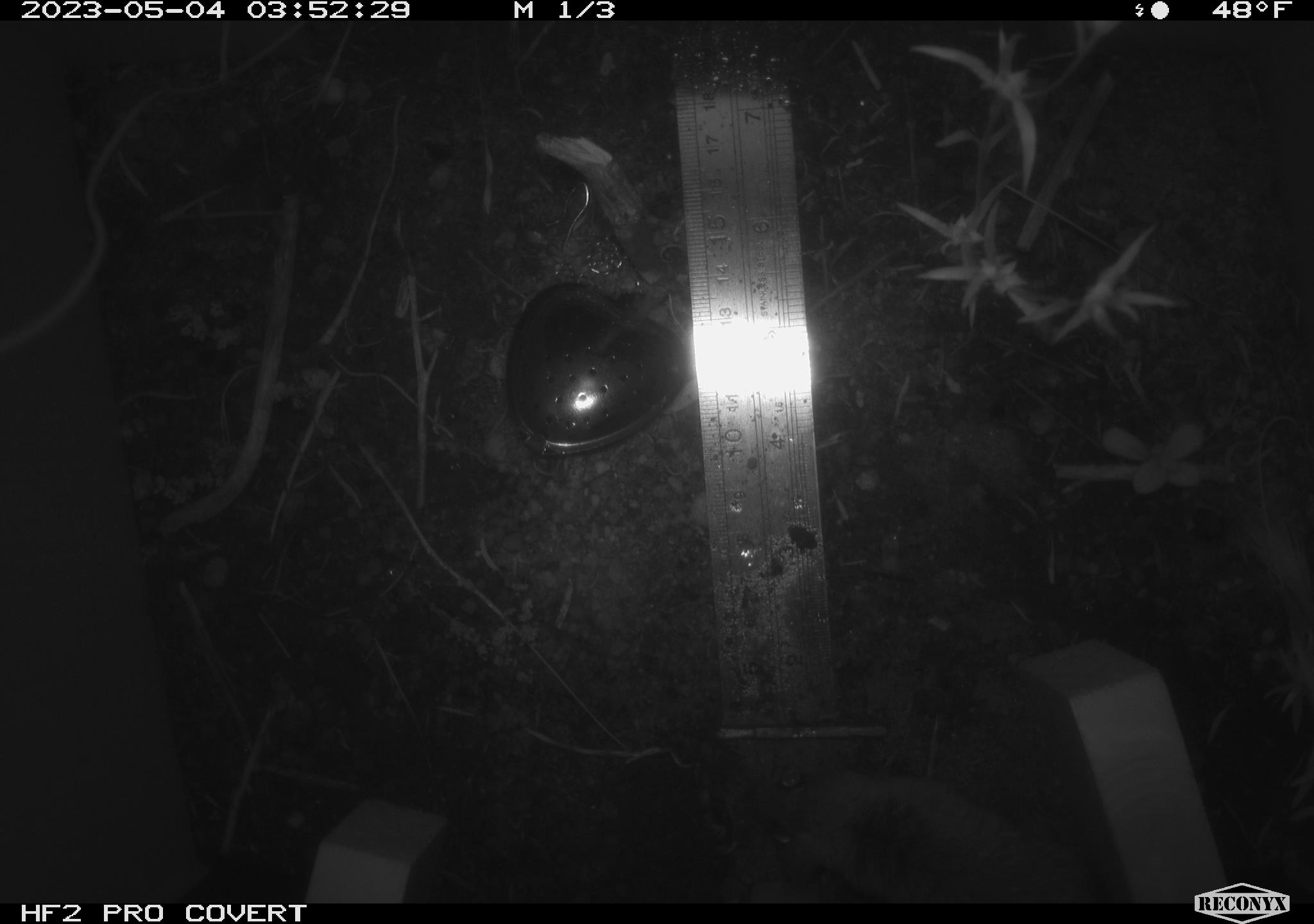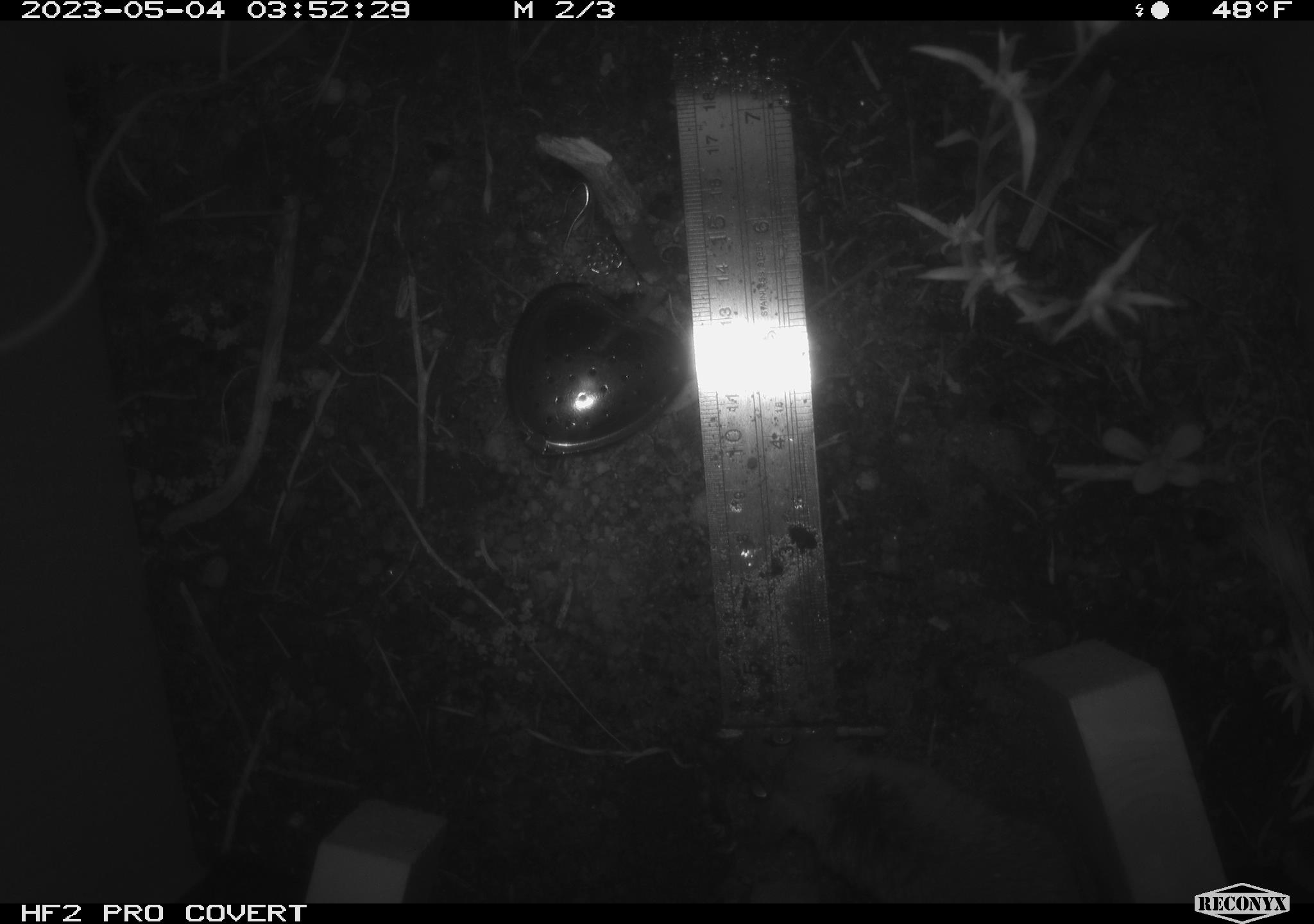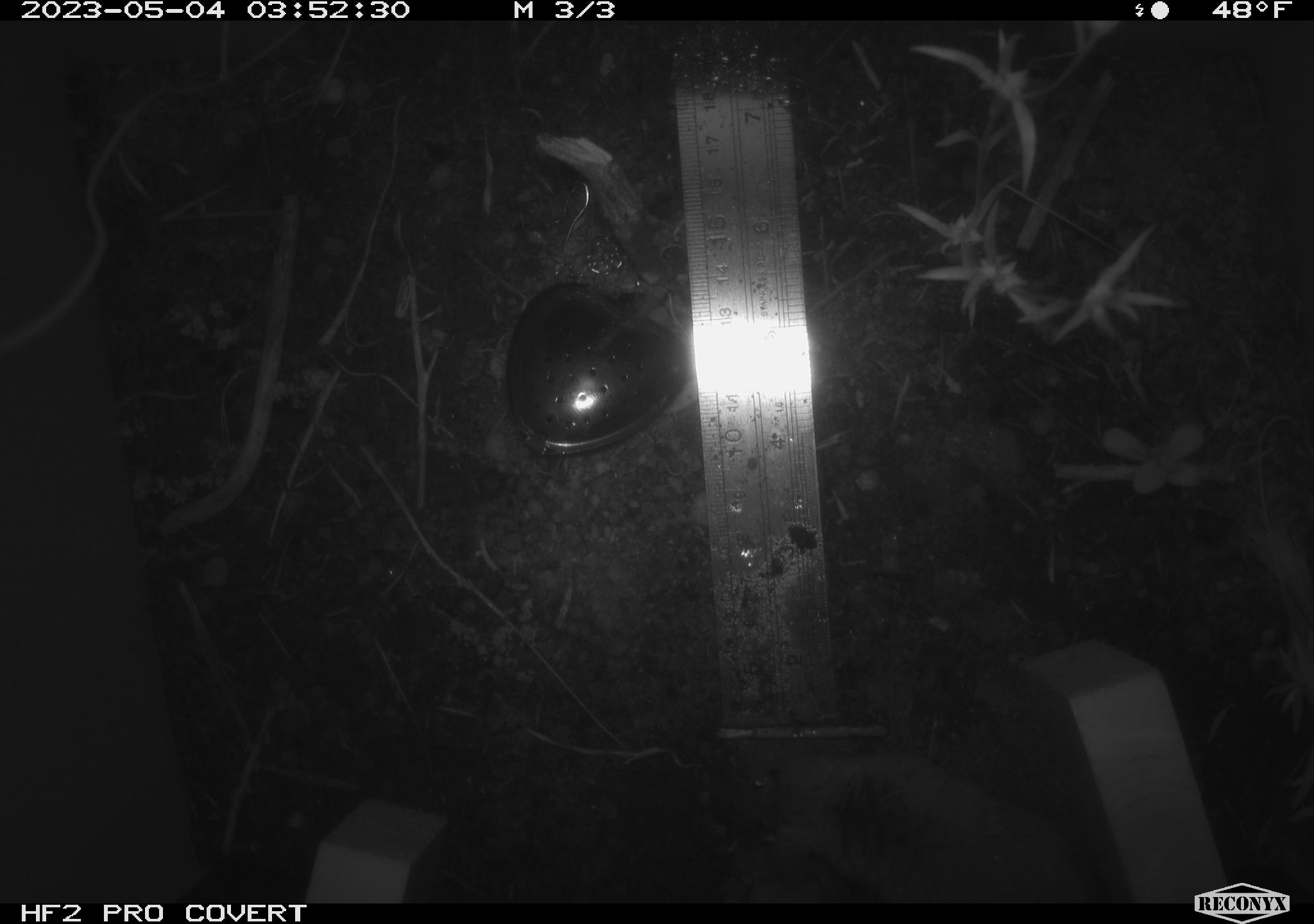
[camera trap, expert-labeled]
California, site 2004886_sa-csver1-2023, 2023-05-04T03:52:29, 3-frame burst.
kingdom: Animalia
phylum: Chordata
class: Mammalia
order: Rodentia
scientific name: Rodentia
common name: mouse species